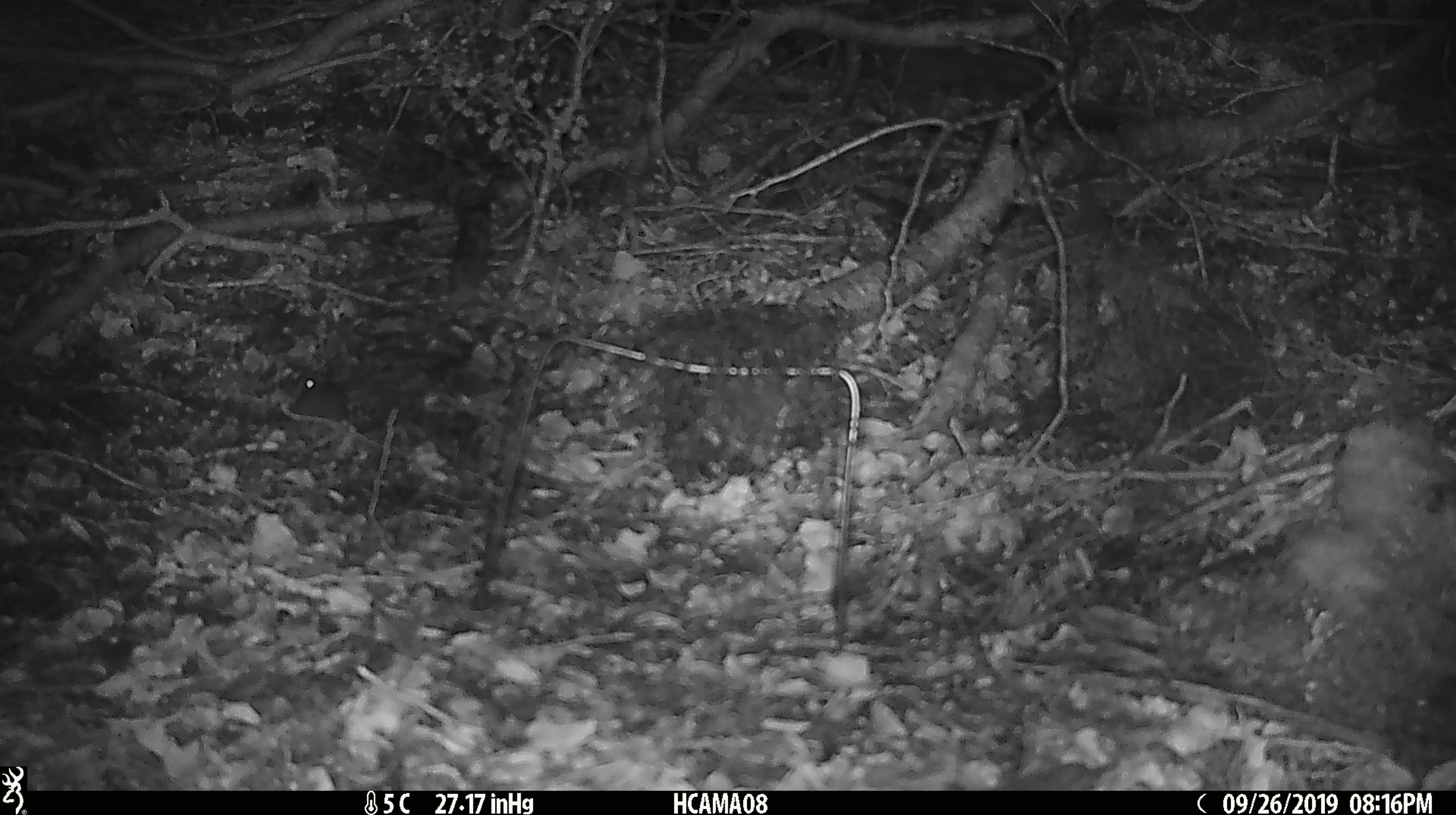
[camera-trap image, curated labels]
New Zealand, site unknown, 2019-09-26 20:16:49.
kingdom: Animalia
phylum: Chordata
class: Mammalia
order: Rodentia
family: Muridae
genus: Mus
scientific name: Mus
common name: mouse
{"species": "mouse (Mus)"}